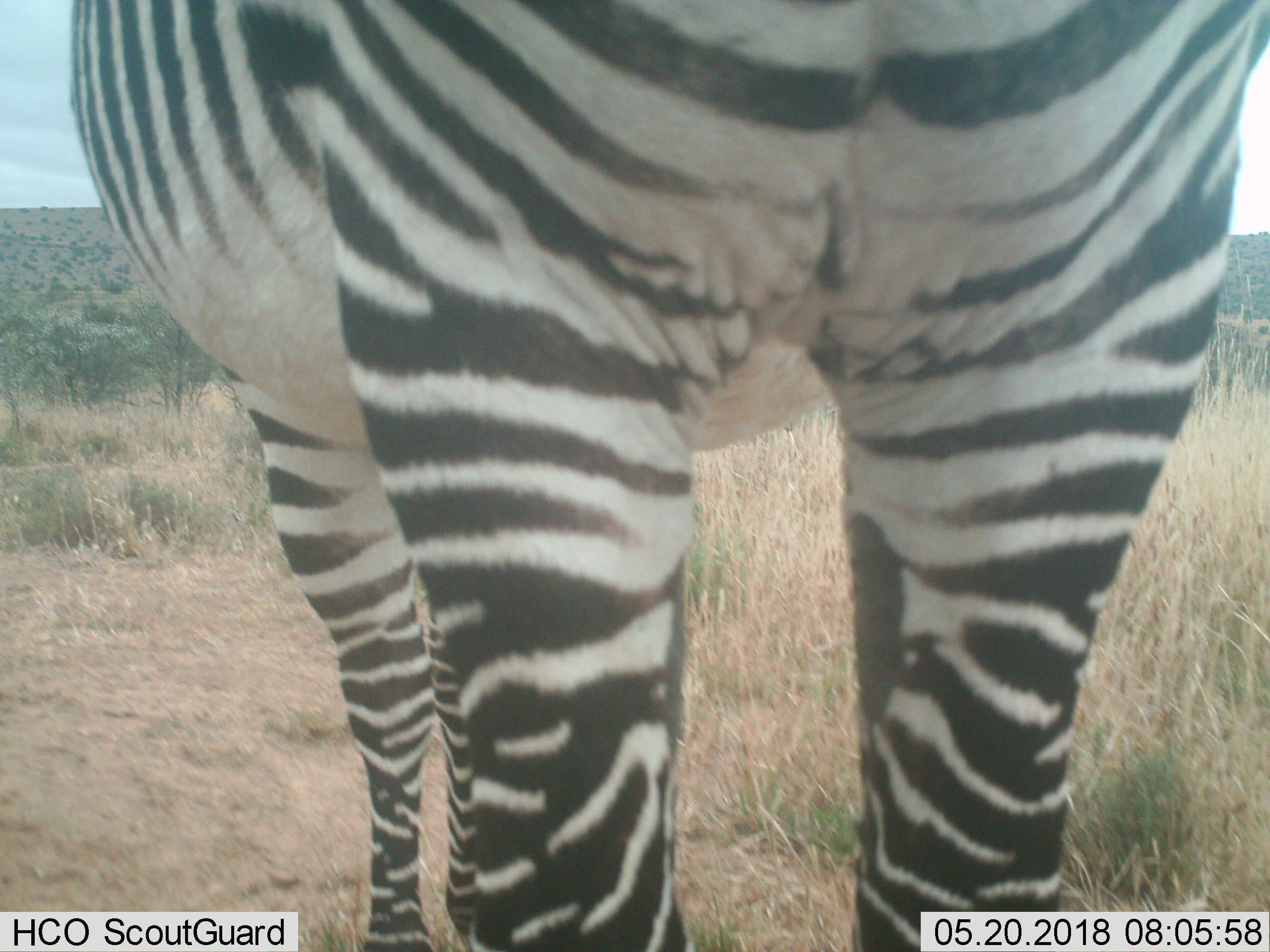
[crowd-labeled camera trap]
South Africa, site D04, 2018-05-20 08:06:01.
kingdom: Animalia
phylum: Chordata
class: Mammalia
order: Perissodactyla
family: Equidae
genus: Equus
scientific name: Equus zebra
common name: mountain zebra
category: zebramountain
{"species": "zebramountain (mountain zebra) (Equus zebra)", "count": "1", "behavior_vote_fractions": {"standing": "100%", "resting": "0%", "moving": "0%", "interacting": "0%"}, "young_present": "0%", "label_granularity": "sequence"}